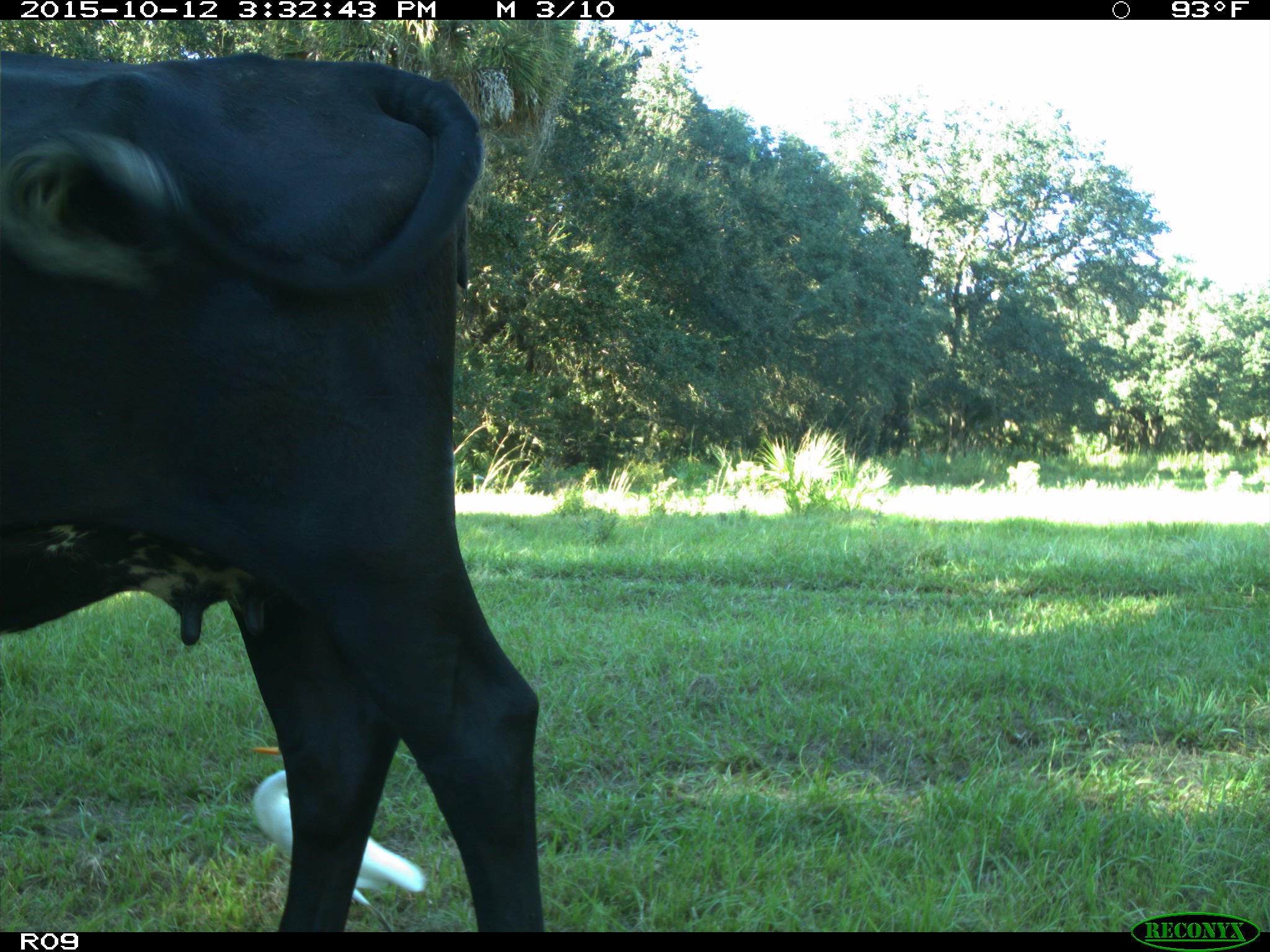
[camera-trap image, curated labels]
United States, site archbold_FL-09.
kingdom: Animalia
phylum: Chordata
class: Mammalia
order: Artiodactyla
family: Bovidae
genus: Bos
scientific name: Bos taurus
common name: domestic cow